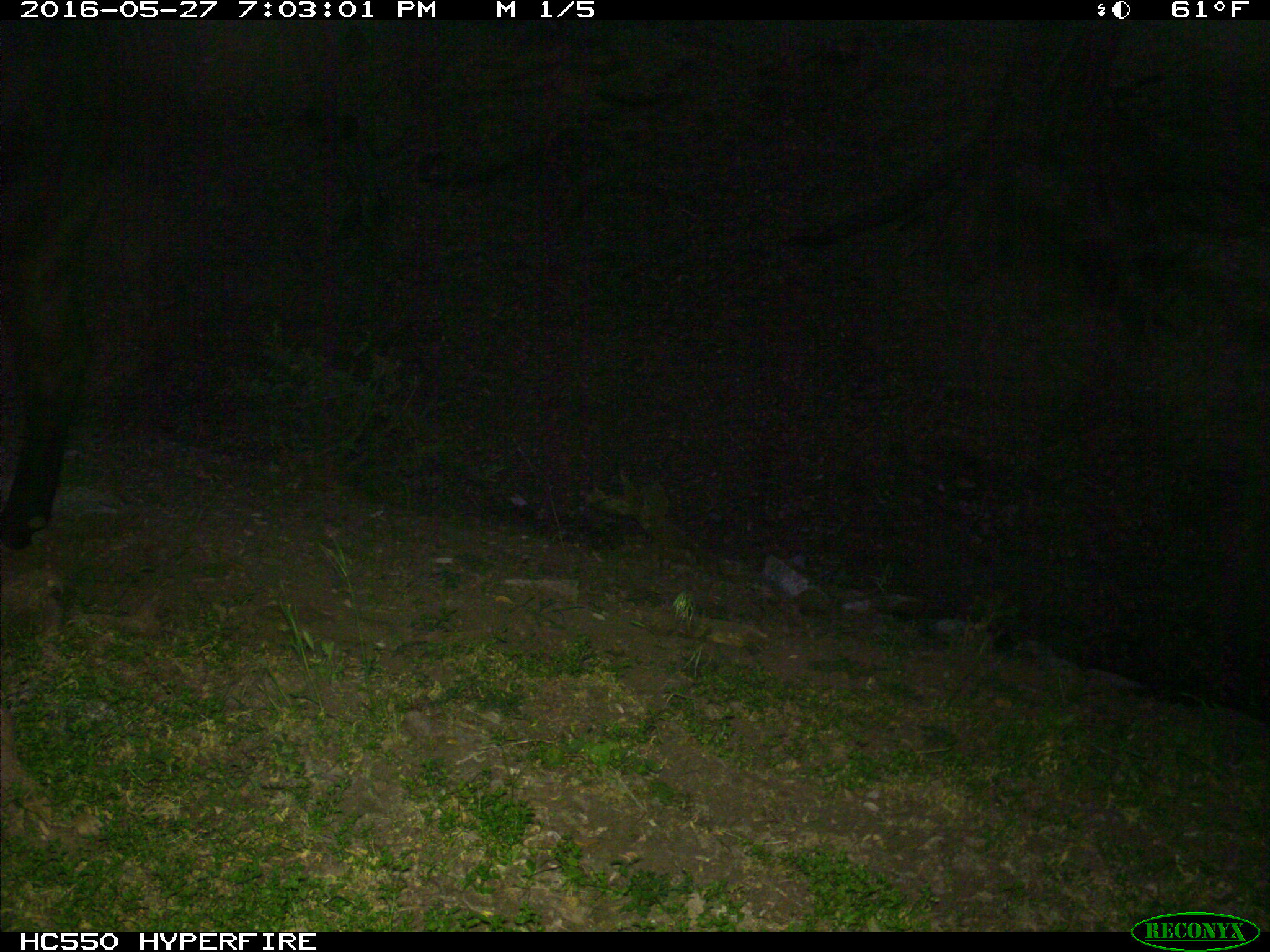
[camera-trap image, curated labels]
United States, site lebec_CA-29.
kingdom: Animalia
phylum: Chordata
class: Mammalia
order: Artiodactyla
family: Bovidae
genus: Bos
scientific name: Bos taurus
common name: domestic cow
Bos taurus (domestic cow).